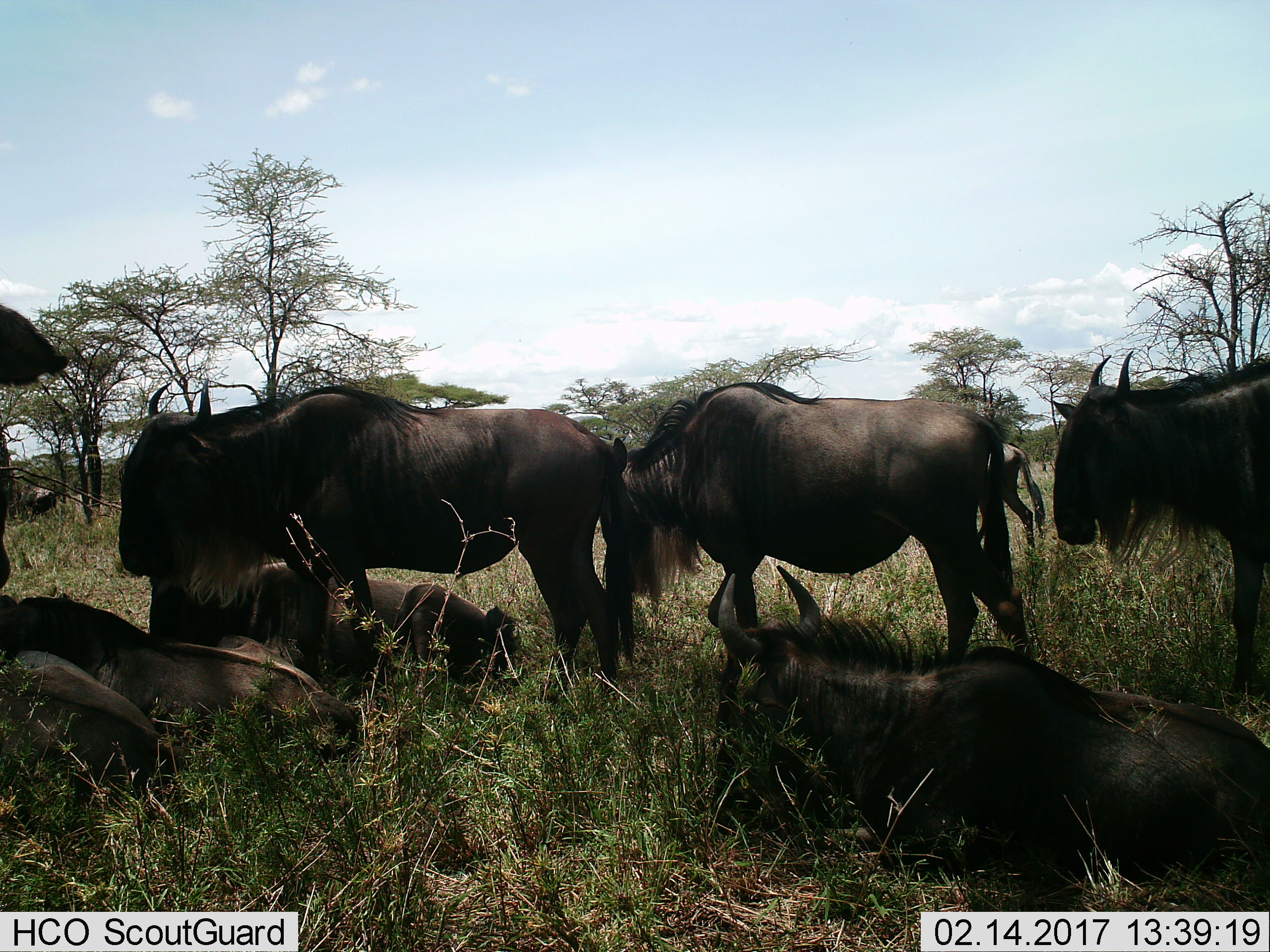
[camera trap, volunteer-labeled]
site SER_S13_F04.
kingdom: Animalia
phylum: Chordata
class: Mammalia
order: Artiodactyla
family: Bovidae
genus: Connochaetes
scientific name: Connochaetes taurinus taurinus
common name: blue wildebeest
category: wildebeestblue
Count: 8.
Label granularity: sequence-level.